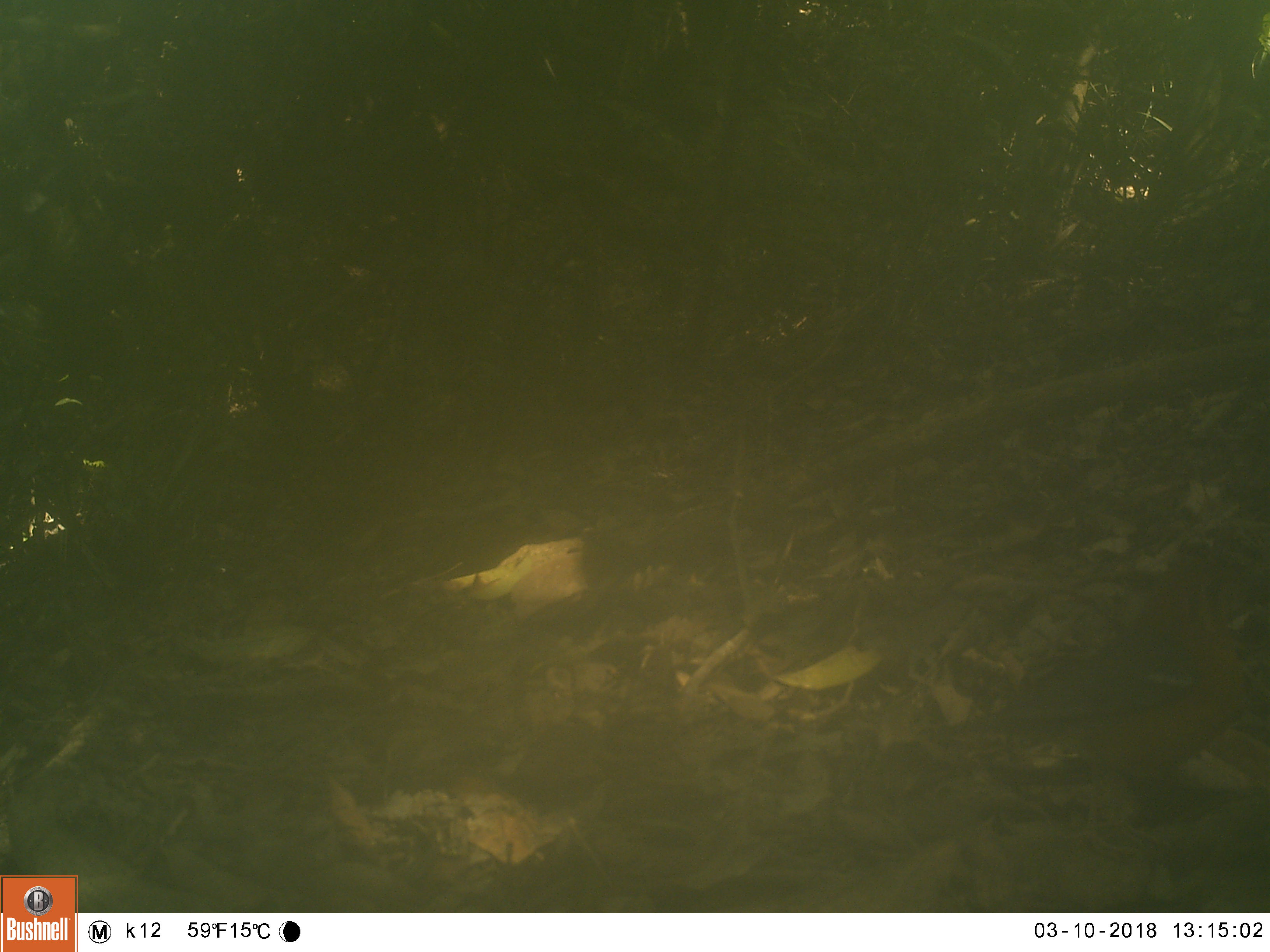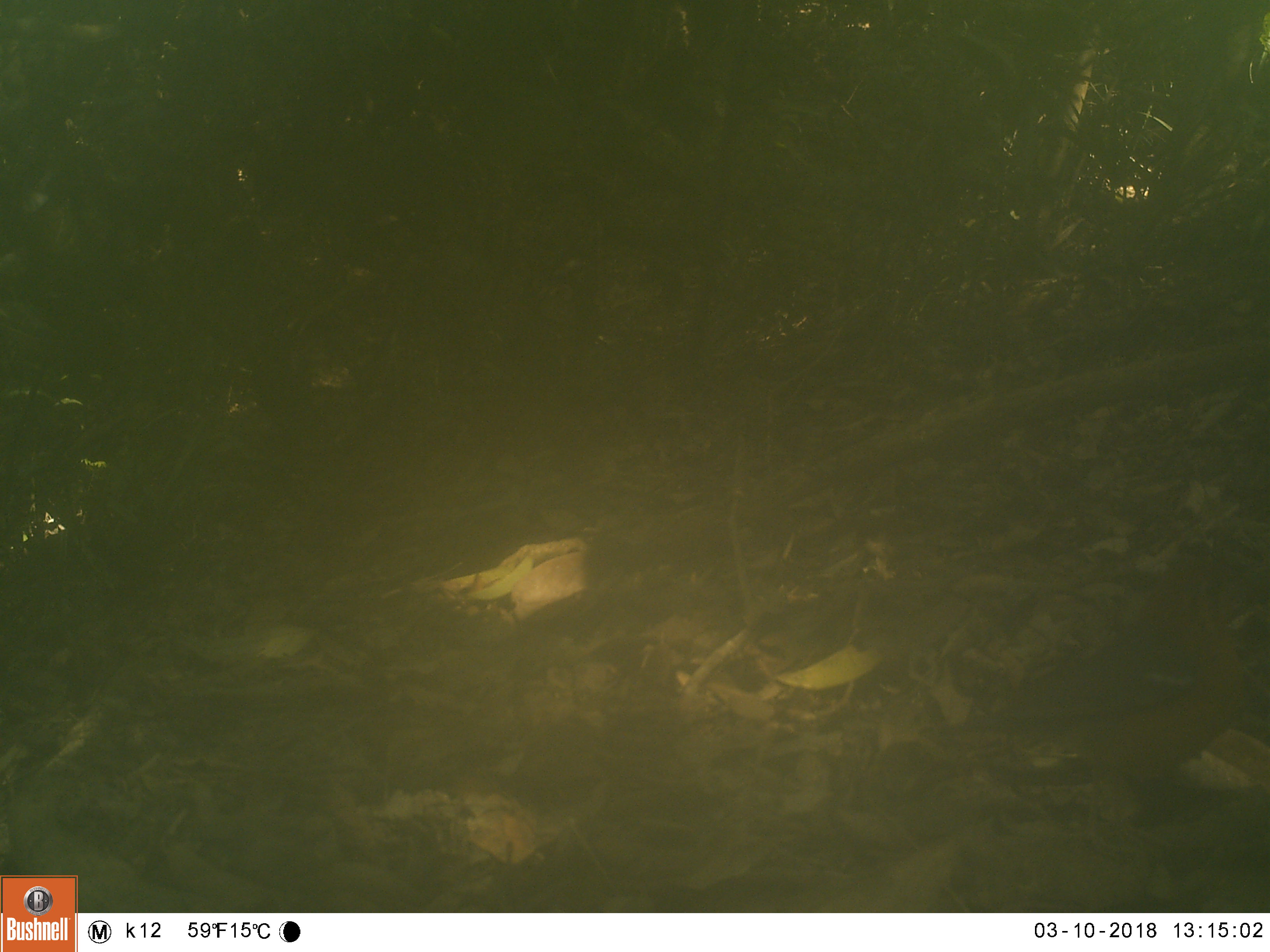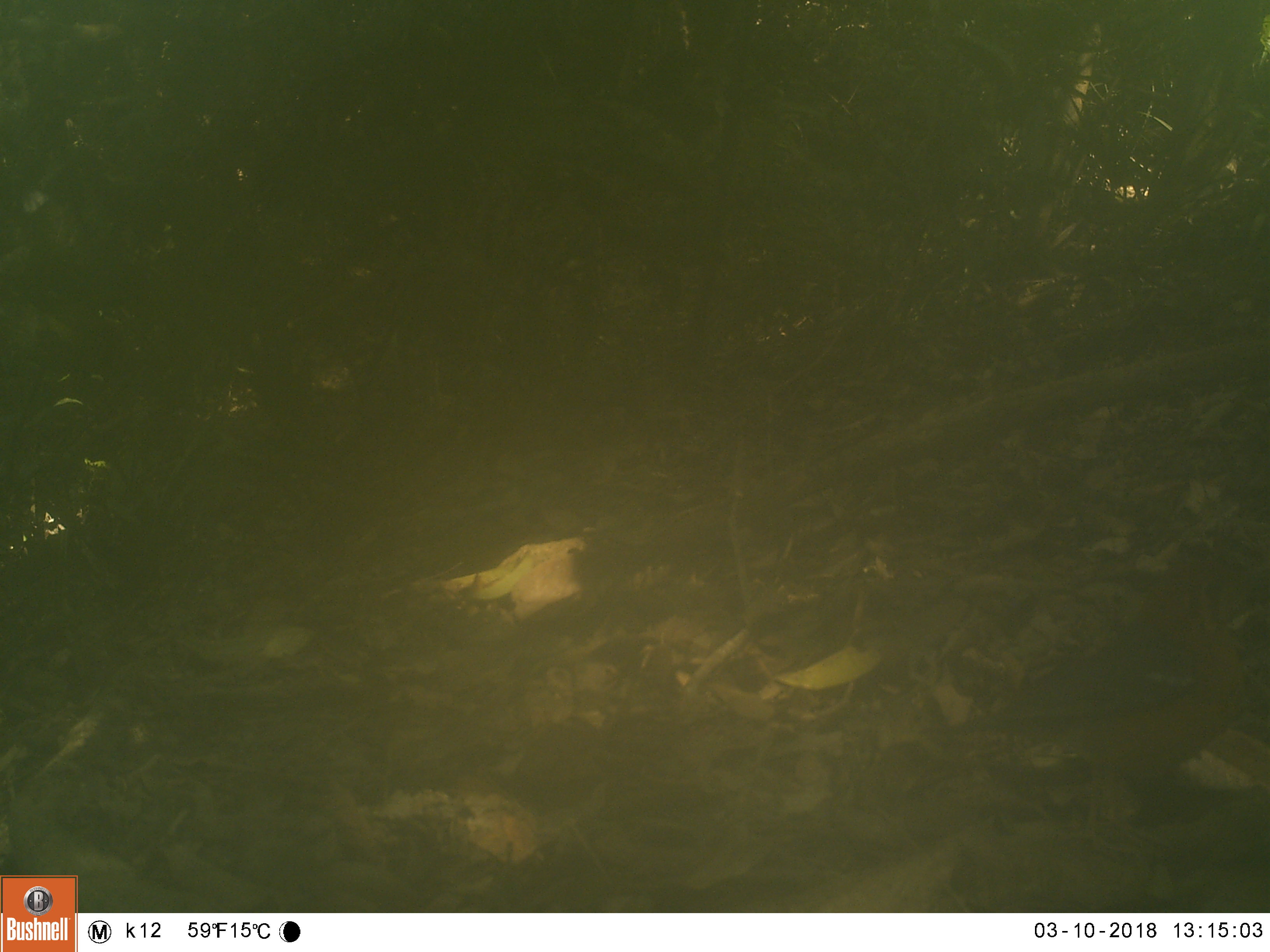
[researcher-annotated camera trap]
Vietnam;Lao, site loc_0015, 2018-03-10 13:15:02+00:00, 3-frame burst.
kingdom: Animalia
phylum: Chordata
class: Aves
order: Passeriformes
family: Turdidae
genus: Geokichla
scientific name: Geokichla citrina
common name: orange-headed thrush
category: orange headed thrush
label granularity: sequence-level